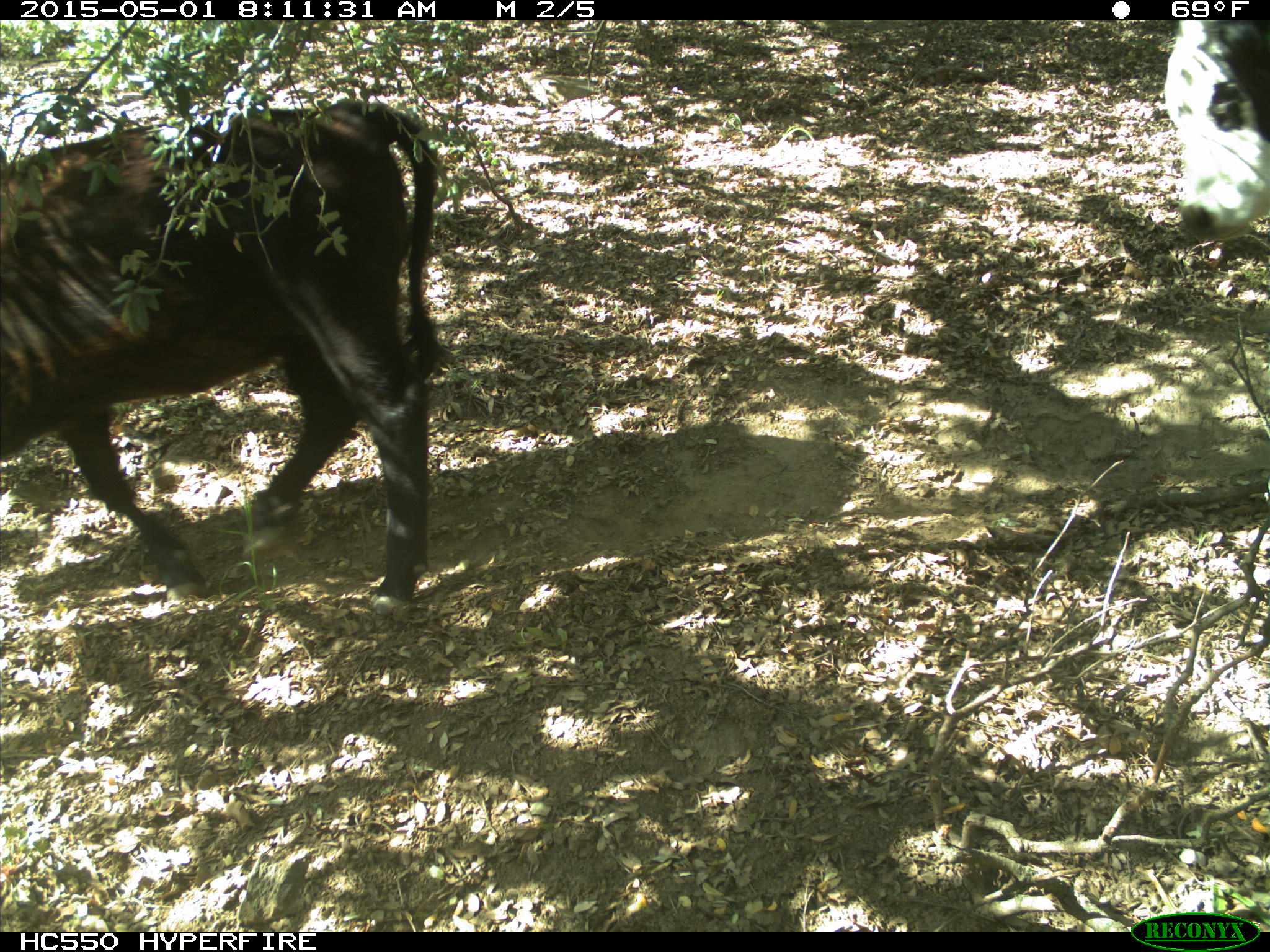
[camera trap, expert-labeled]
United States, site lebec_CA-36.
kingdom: Animalia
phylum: Chordata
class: Mammalia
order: Artiodactyla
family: Bovidae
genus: Bos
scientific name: Bos taurus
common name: domestic cow